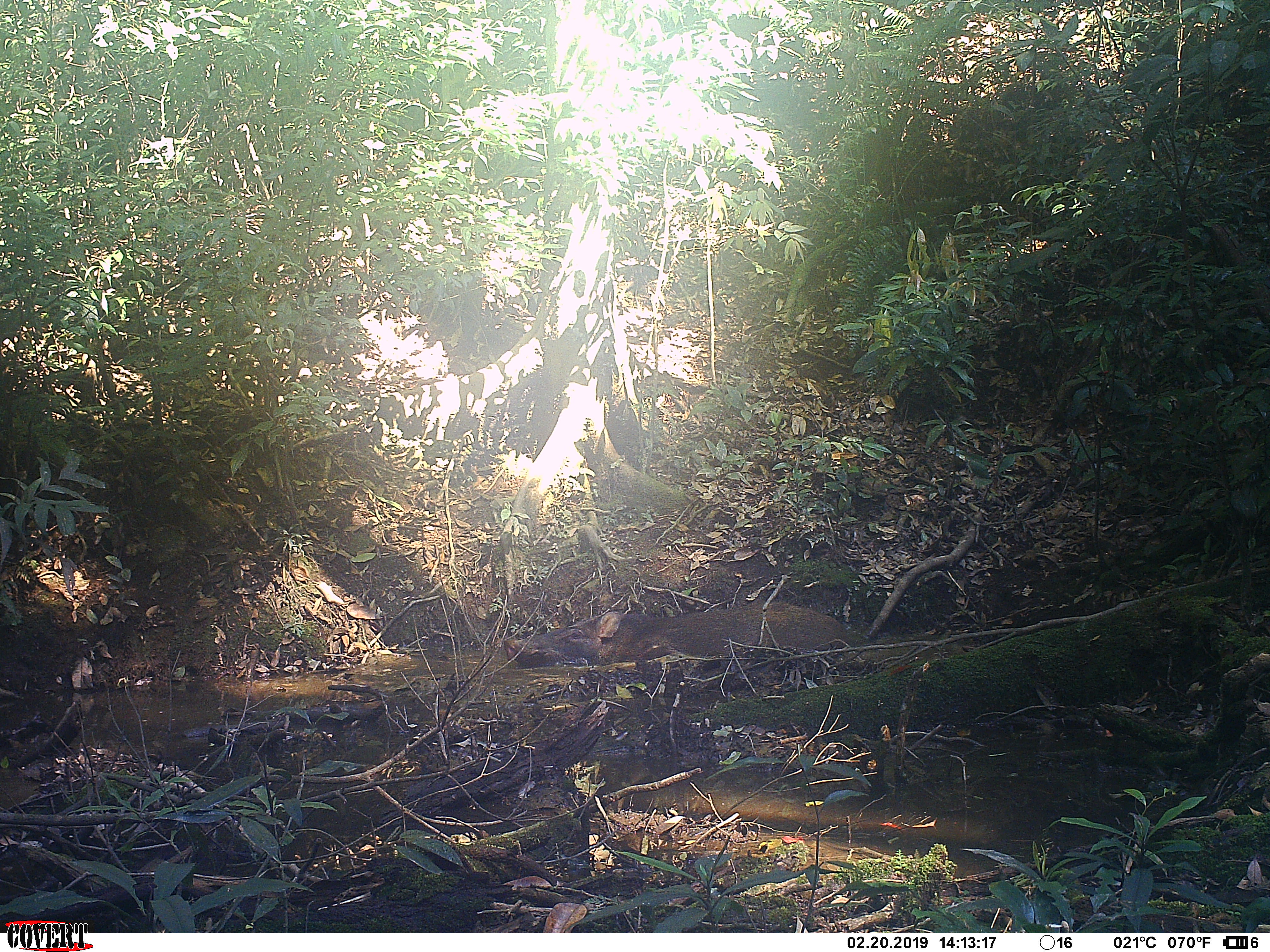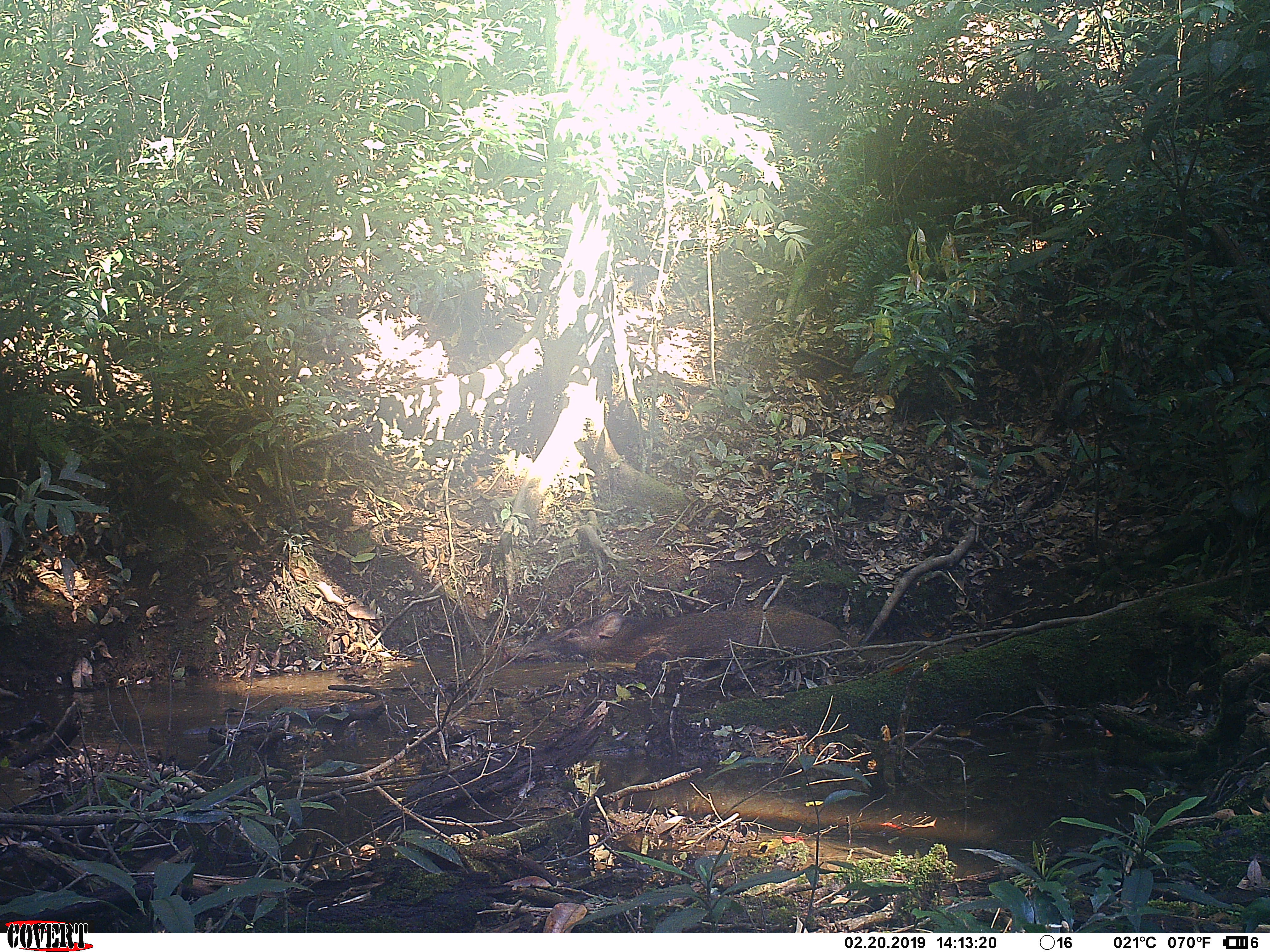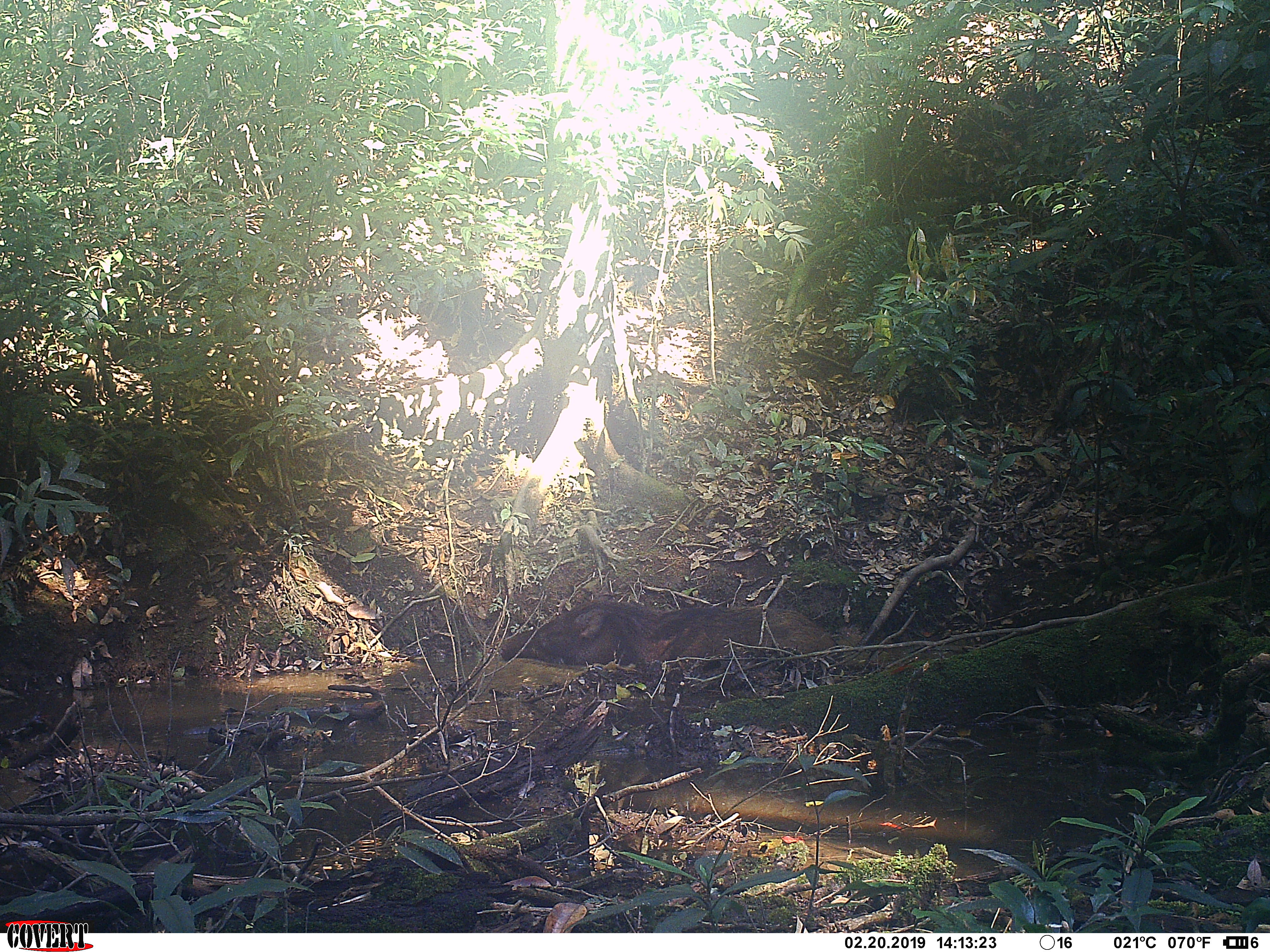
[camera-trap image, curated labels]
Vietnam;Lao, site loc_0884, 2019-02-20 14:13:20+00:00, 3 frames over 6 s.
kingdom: Animalia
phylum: Chordata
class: Mammalia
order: Artiodactyla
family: Suidae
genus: Sus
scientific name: Sus scrofa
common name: eurasian wild pig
Eurasian wild pig (Sus scrofa). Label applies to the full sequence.